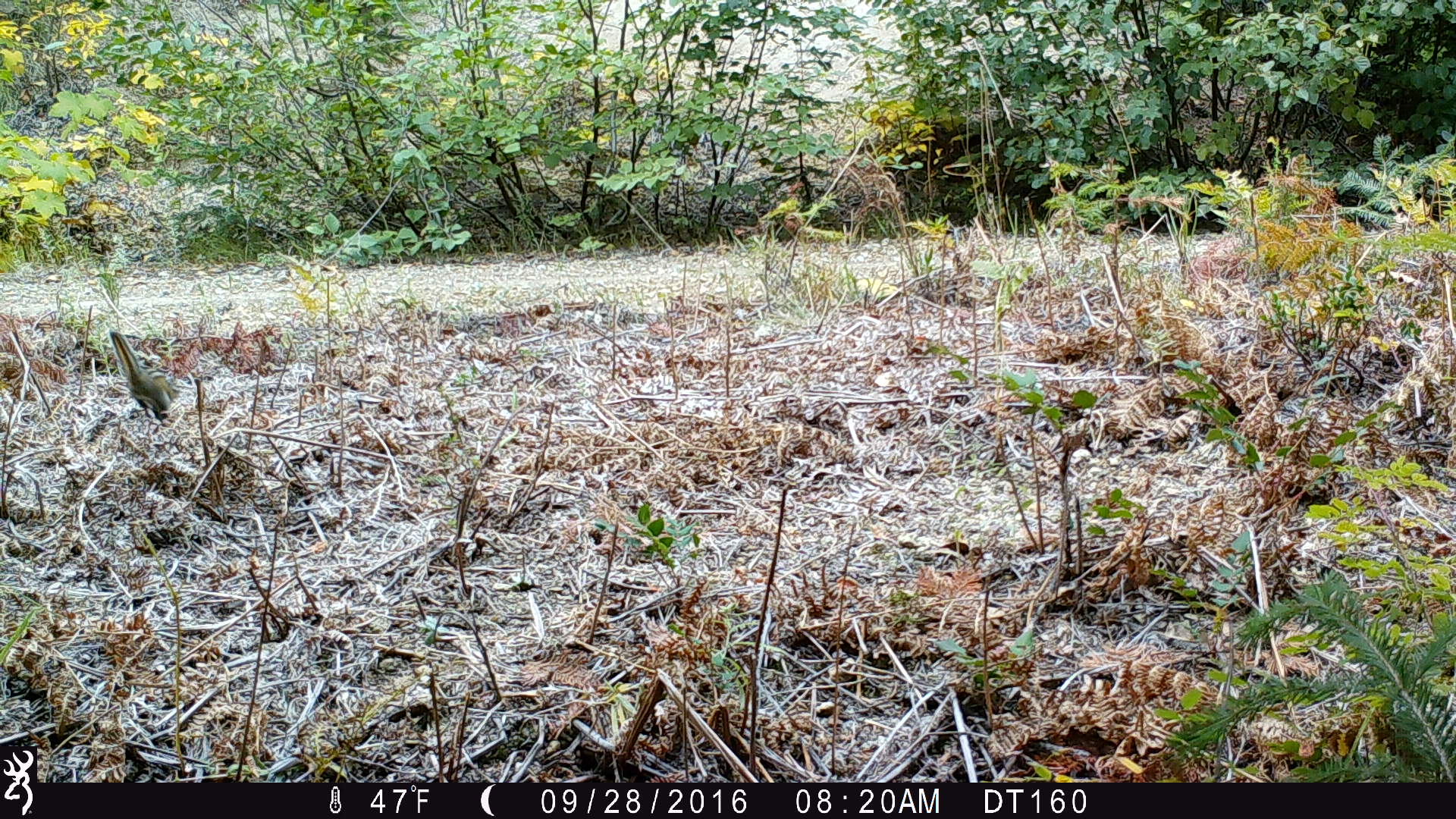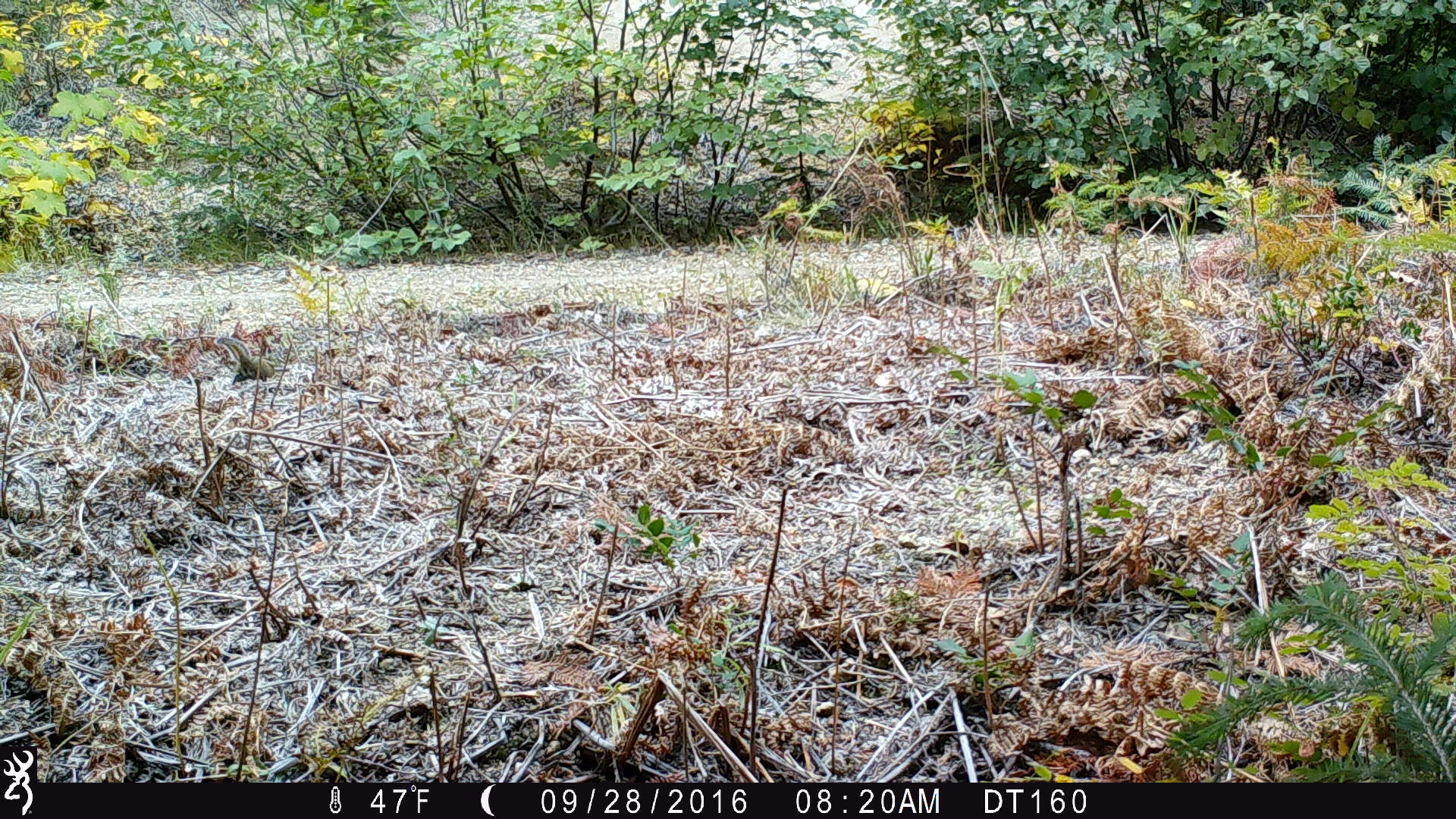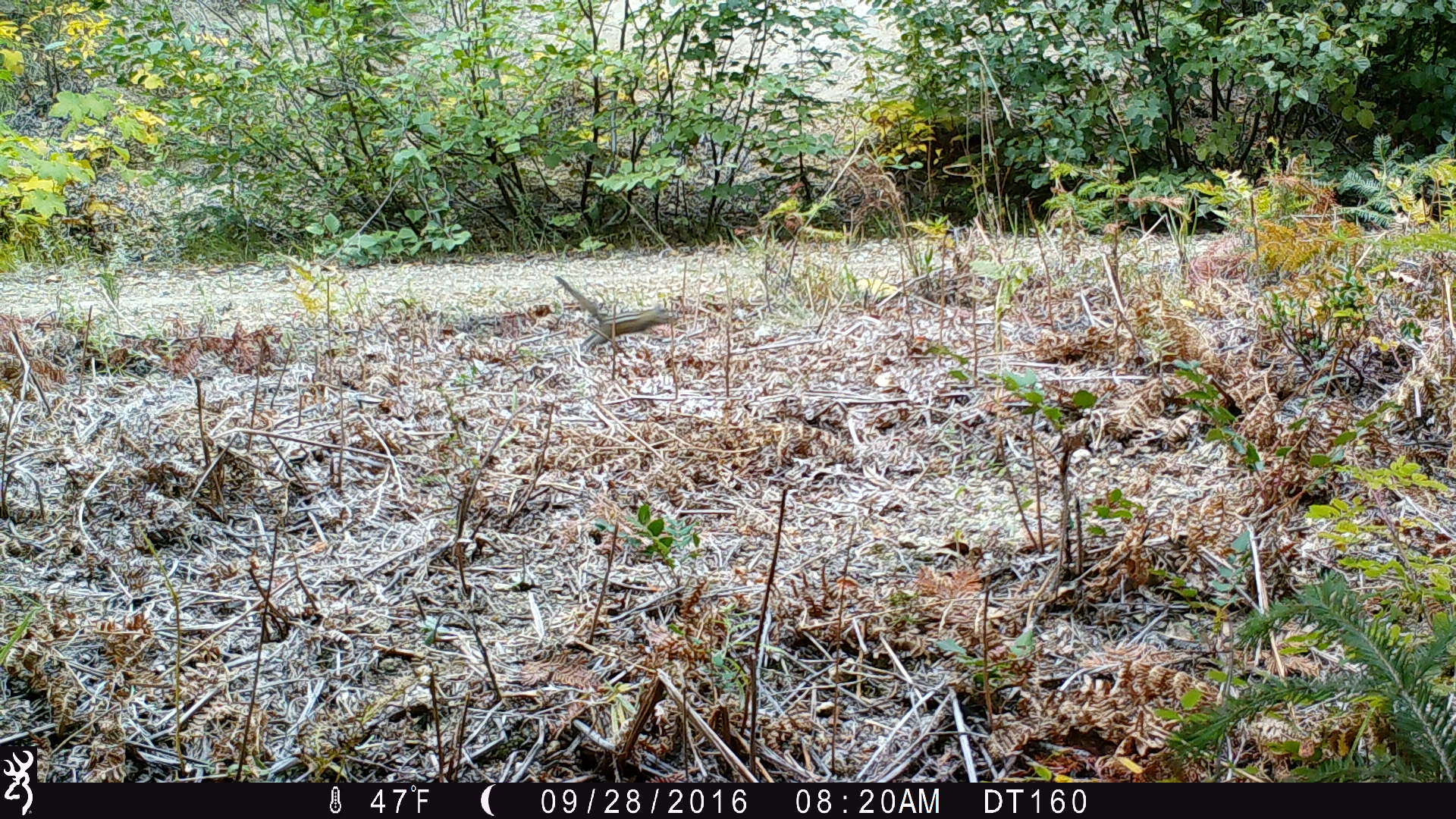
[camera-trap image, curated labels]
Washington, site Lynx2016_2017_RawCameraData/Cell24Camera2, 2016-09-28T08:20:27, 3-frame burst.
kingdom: Animalia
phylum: Chordata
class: Mammalia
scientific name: Mammalia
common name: small mammal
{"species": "small mammal (Mammalia)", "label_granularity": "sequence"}